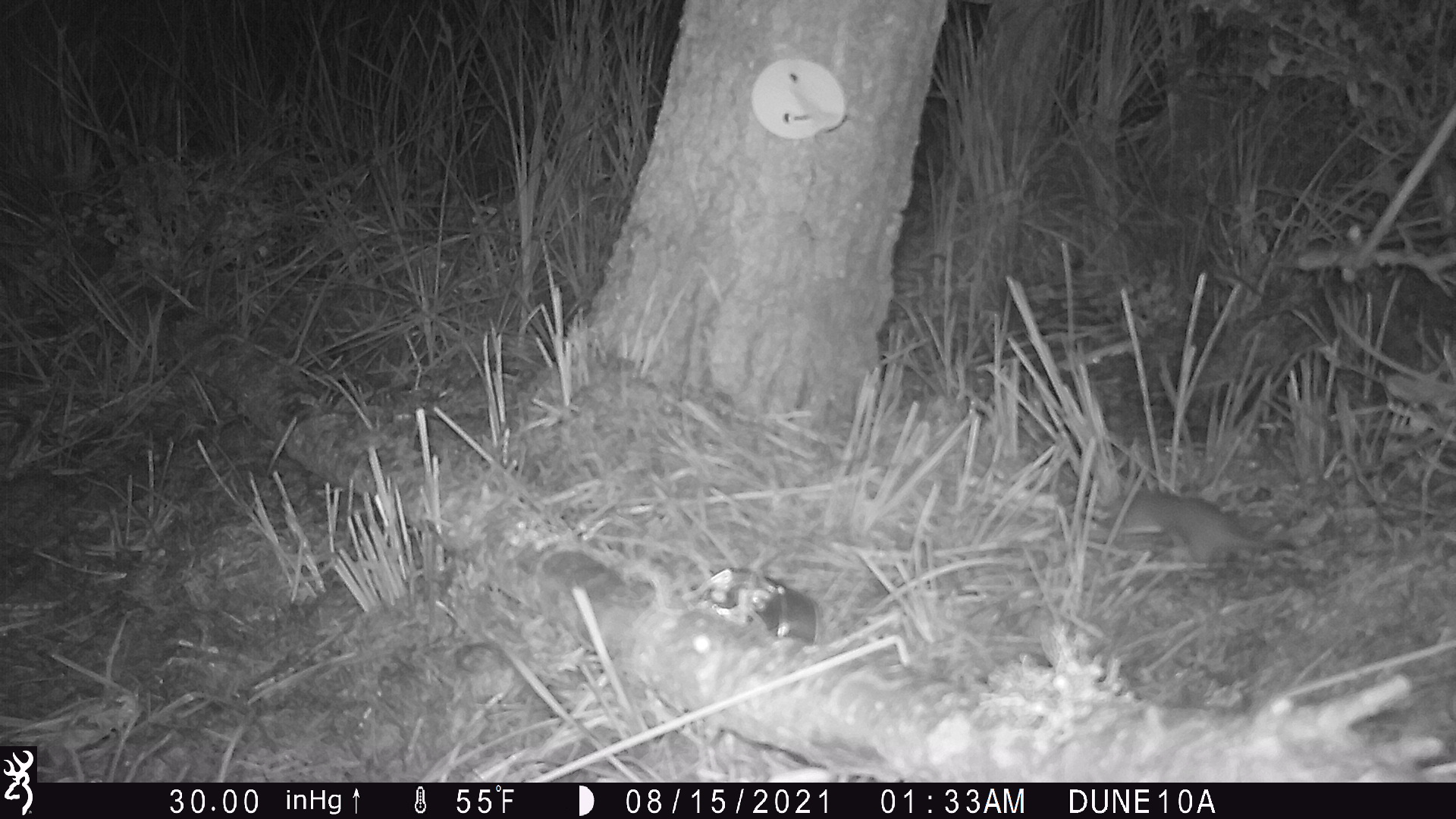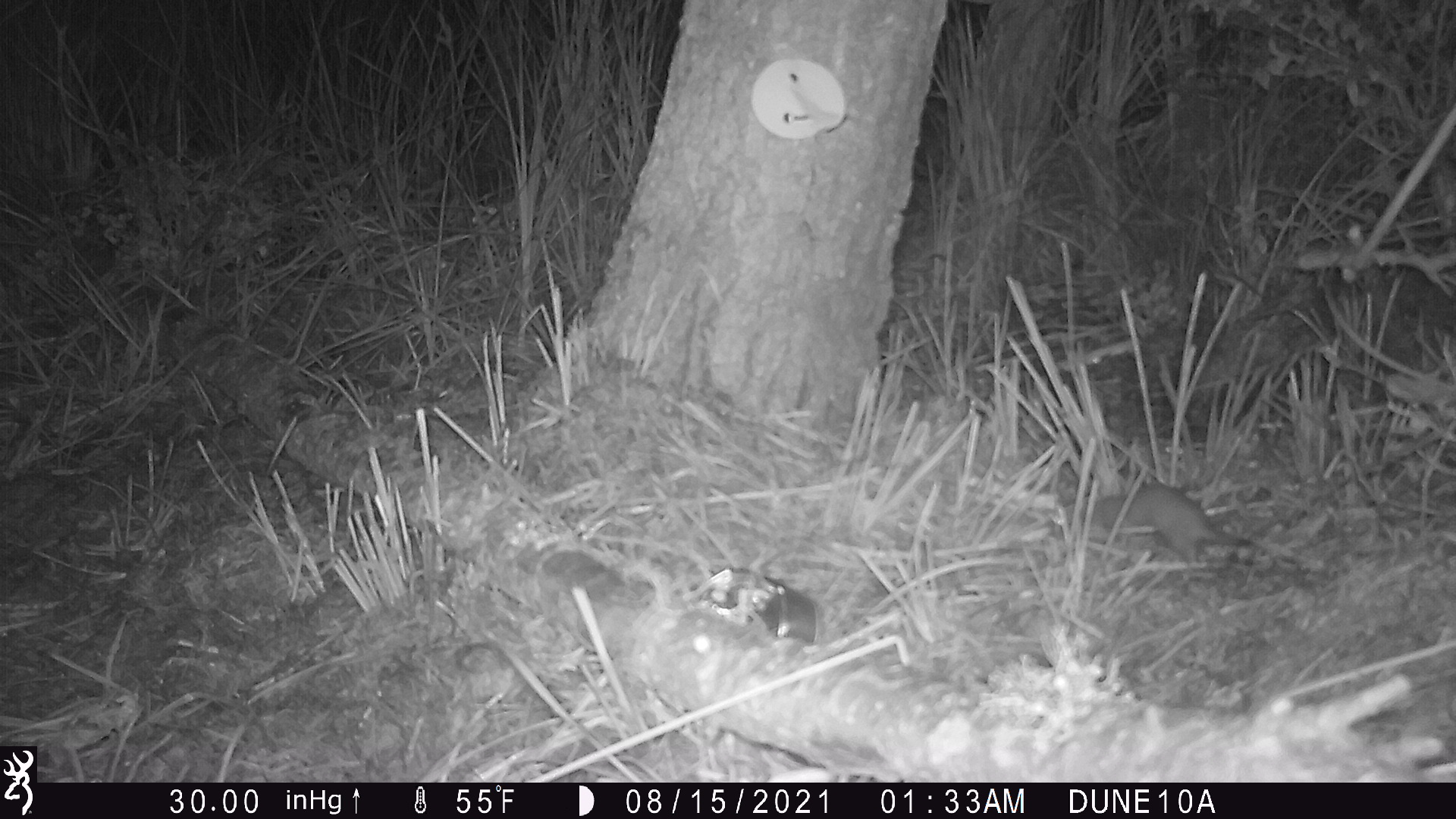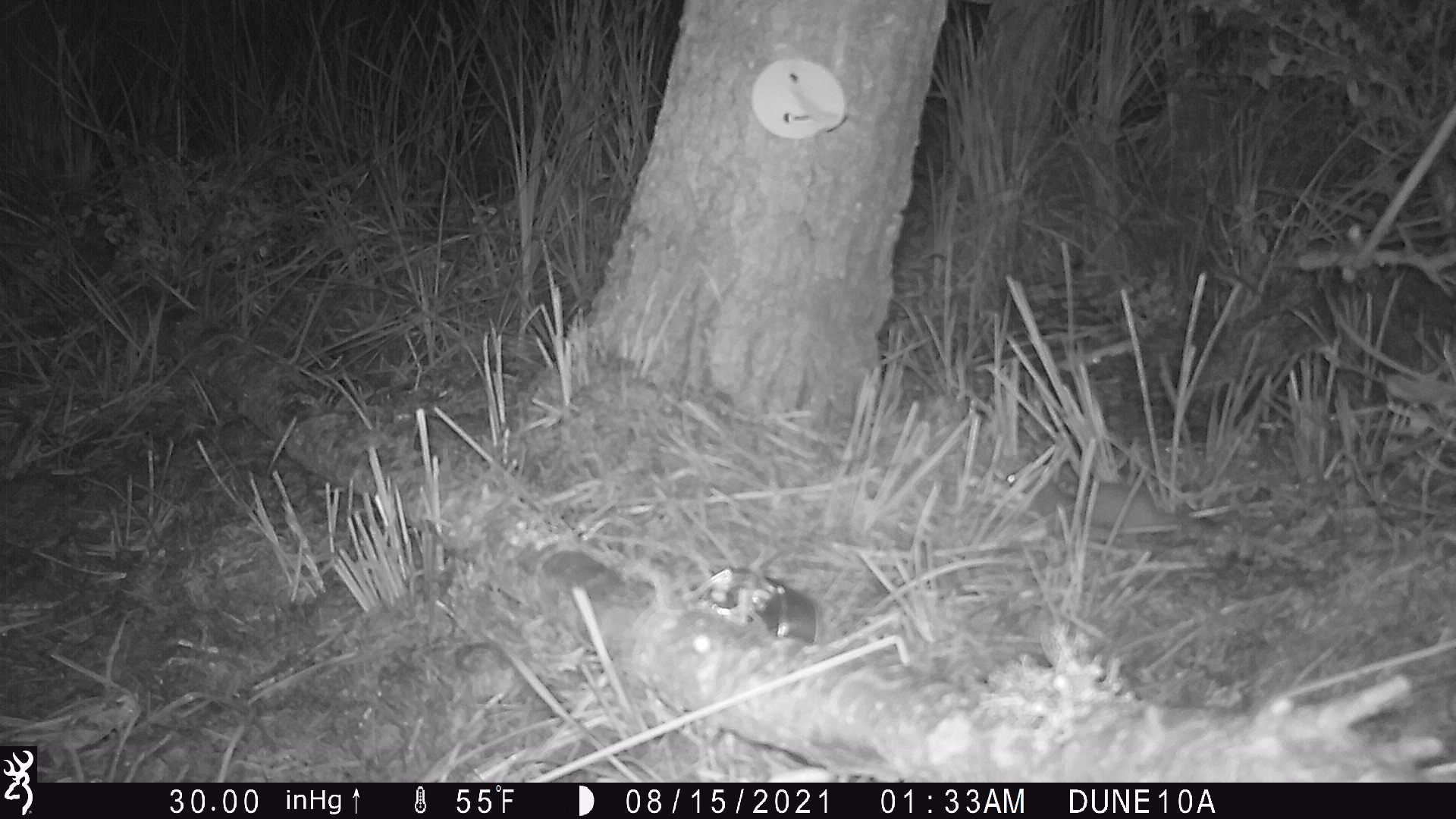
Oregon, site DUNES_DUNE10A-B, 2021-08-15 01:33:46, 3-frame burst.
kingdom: Animalia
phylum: Chordata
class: Mammalia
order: Carnivora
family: Mustelidae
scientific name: Mustelidae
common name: weasel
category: weasel family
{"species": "weasel family (weasel) (Mustelidae)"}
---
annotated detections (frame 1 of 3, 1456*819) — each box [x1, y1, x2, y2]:
weasel family: [1093, 488, 1302, 574]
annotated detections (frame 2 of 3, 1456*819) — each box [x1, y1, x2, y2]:
weasel family: [1078, 479, 1260, 567]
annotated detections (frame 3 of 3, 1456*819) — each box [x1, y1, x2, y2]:
weasel family: [1000, 467, 1235, 543]